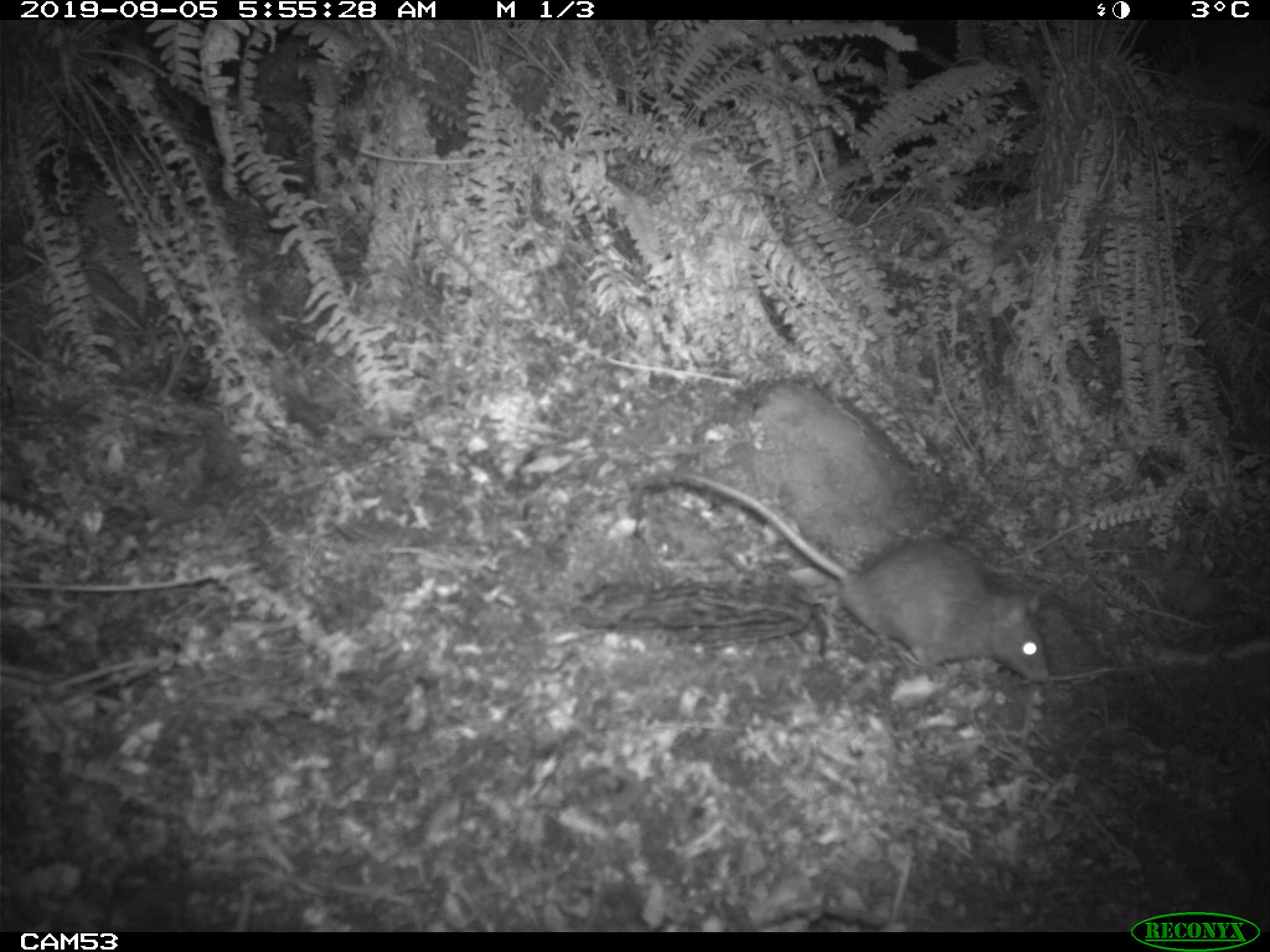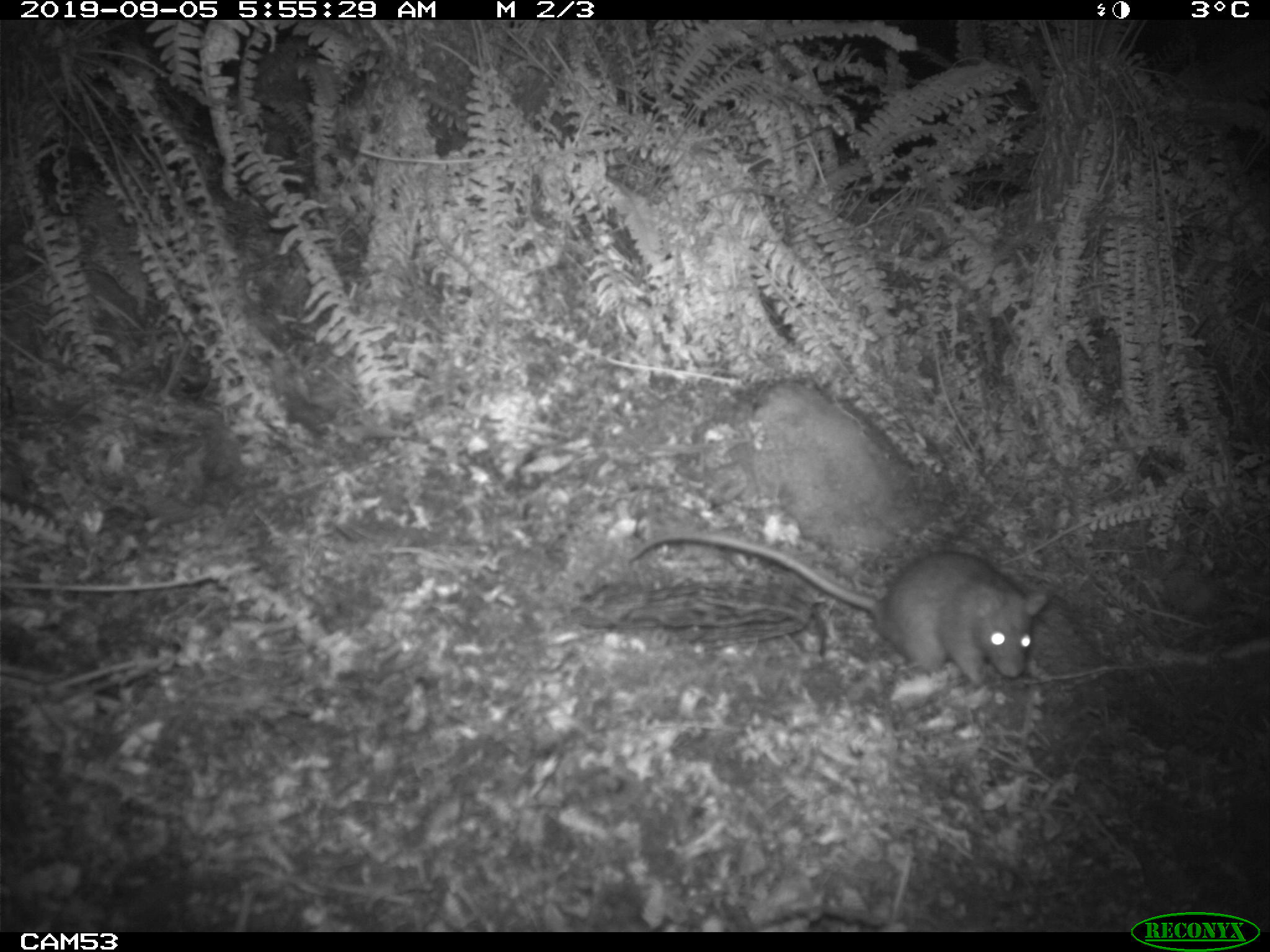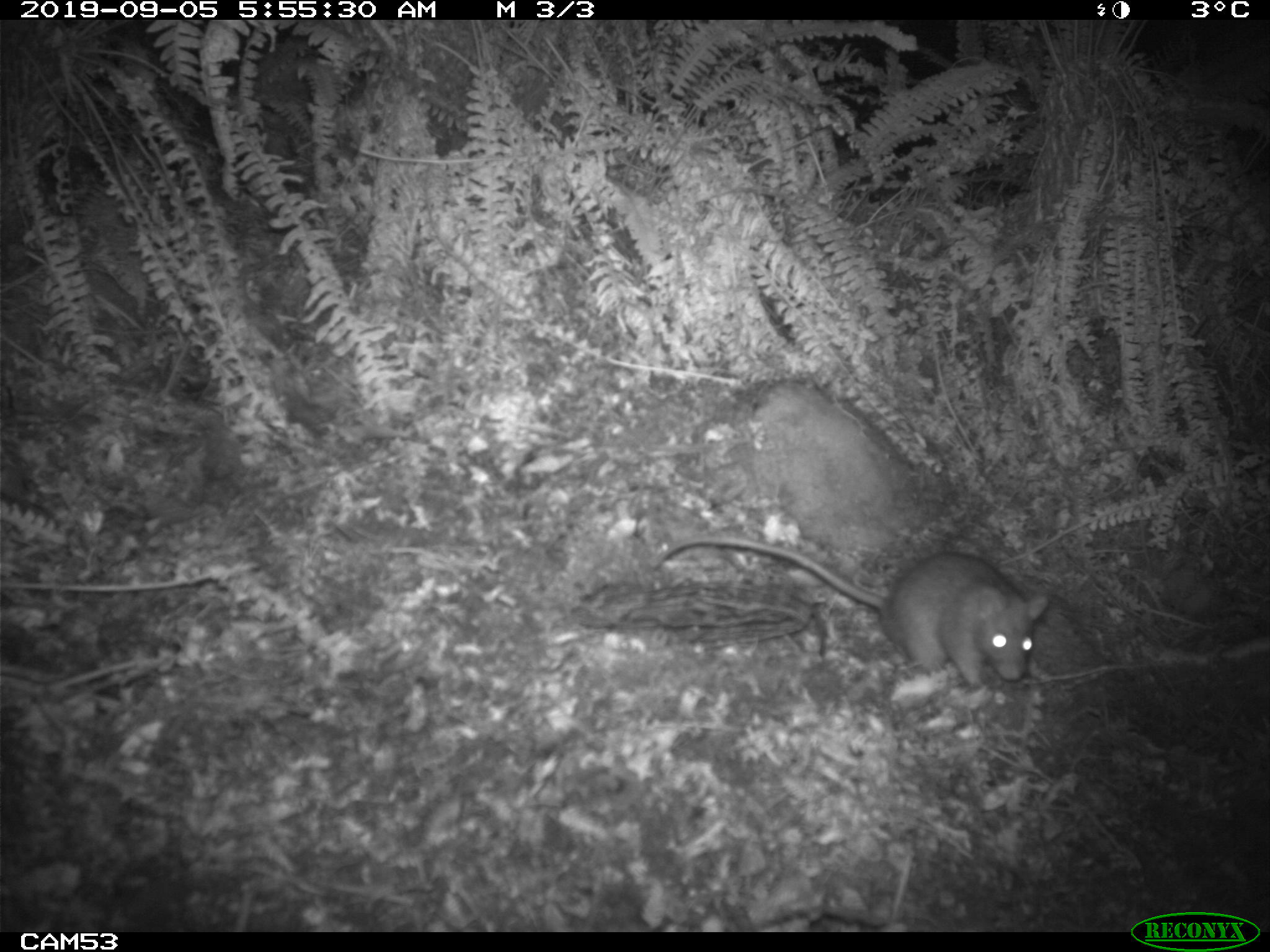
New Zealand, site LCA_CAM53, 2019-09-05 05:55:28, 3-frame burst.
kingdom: Animalia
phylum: Chordata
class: Mammalia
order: Rodentia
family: Muridae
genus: Rattus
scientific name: Rattus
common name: rat